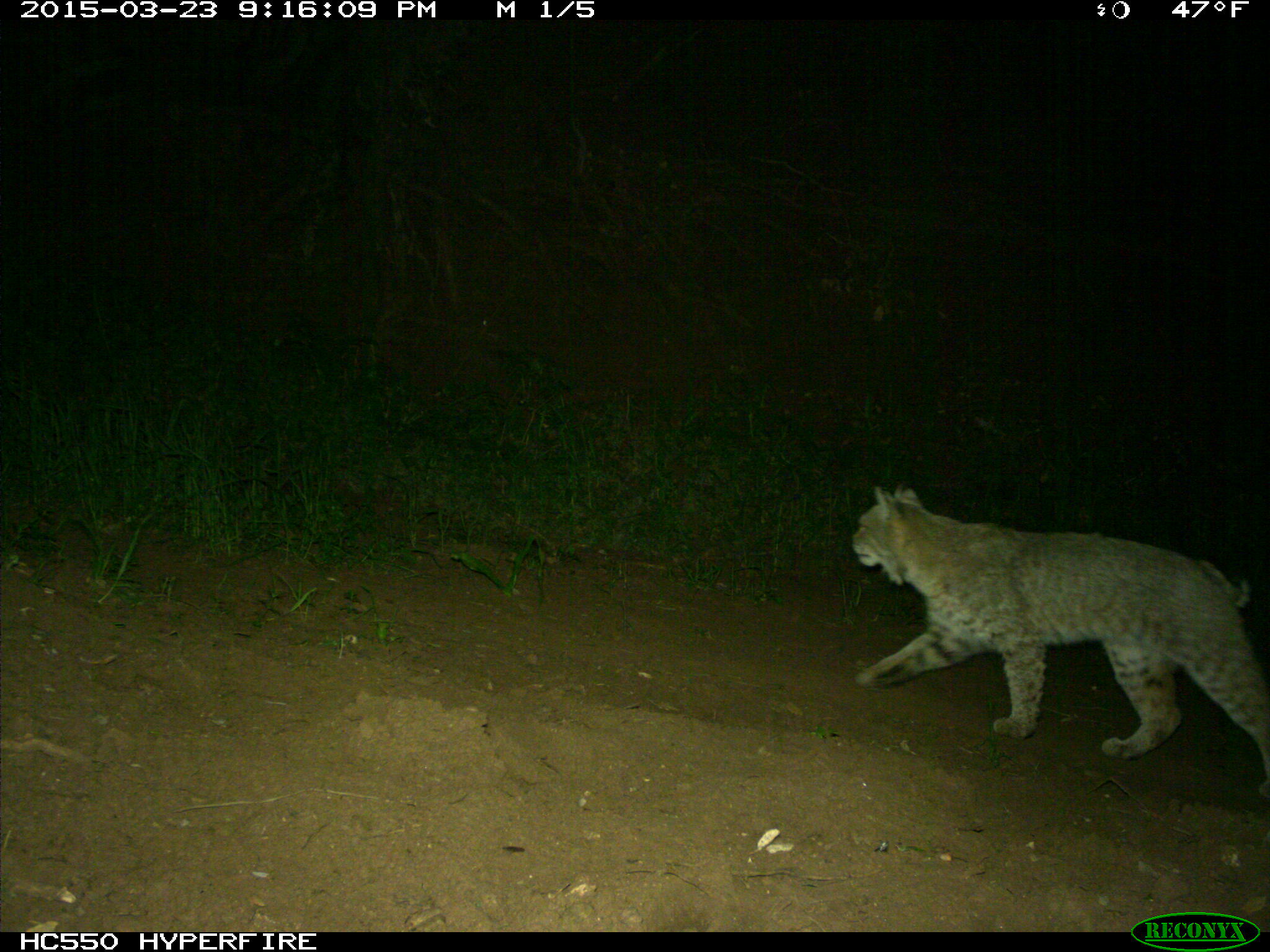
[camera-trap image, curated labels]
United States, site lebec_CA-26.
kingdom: Animalia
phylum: Chordata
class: Mammalia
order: Carnivora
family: Felidae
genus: Lynx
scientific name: Lynx rufus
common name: bobcat